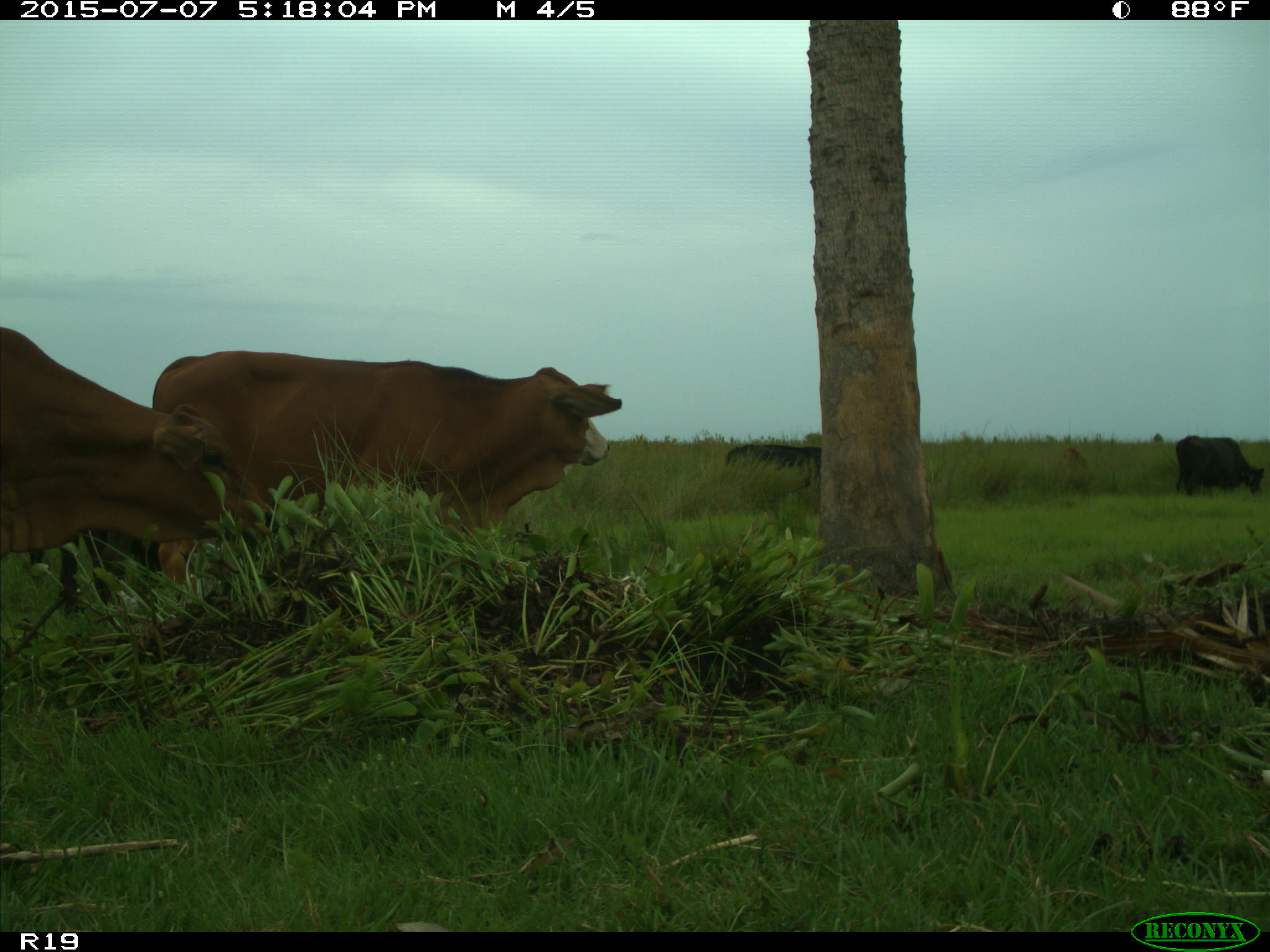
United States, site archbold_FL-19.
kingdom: Animalia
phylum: Chordata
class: Mammalia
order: Artiodactyla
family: Bovidae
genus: Bos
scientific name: Bos taurus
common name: domestic cow